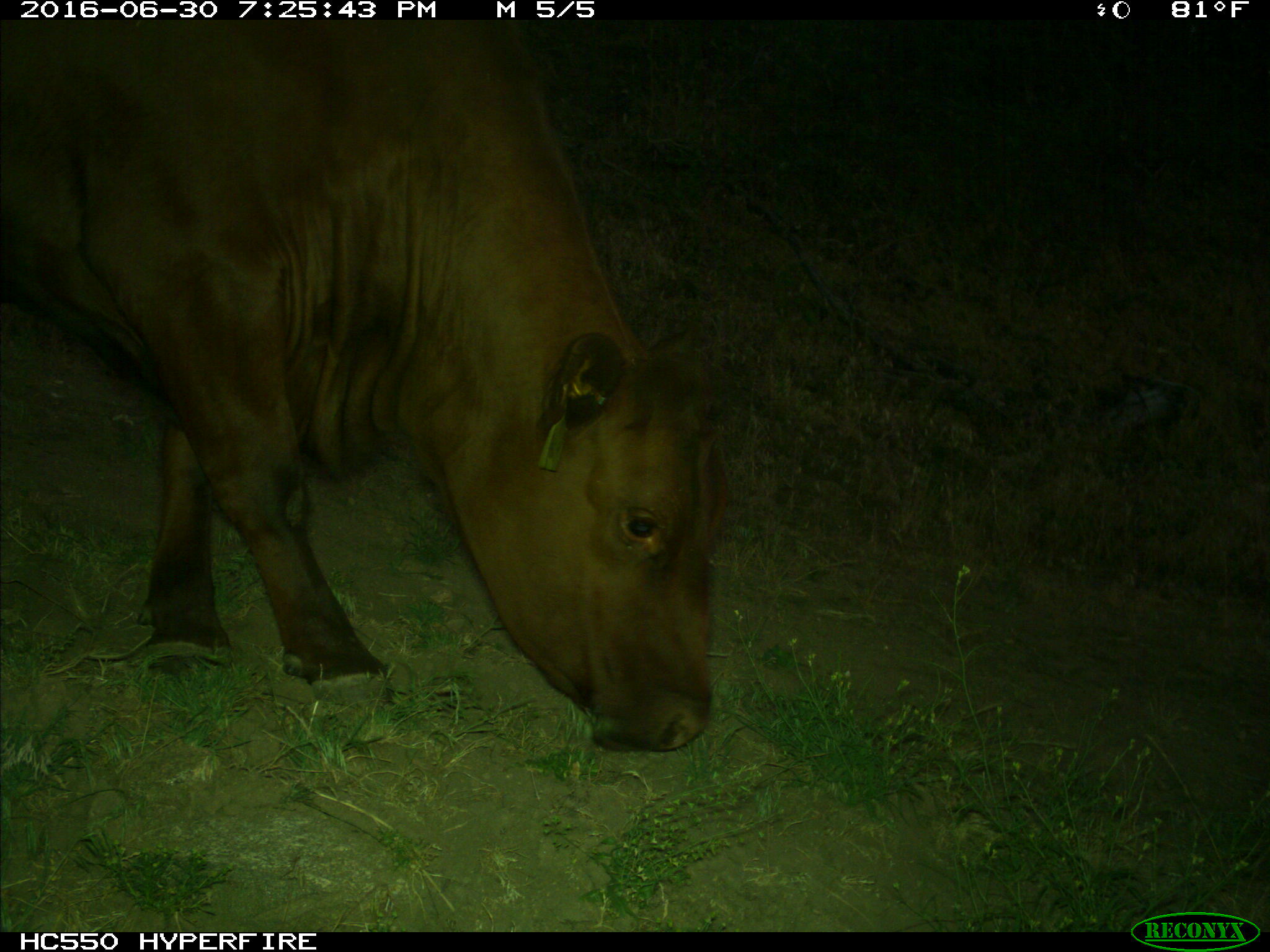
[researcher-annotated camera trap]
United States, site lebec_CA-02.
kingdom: Animalia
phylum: Chordata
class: Mammalia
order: Artiodactyla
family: Bovidae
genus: Bos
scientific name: Bos taurus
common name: domestic cow